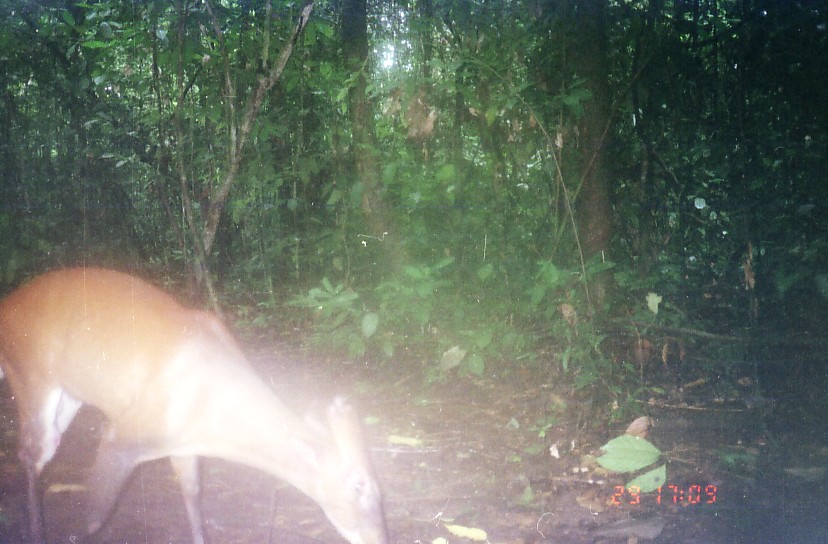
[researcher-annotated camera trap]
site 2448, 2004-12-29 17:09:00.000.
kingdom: Animalia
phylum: Chordata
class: Mammalia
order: Artiodactyla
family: Cervidae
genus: Muntiacus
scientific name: Muntiacus muntjak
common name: southern red muntjac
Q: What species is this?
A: Muntiacus muntjak (southern red muntjac).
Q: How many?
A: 1.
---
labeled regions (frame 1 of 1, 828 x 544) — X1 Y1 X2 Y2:
muntiacus muntjak: 0 260 390 544